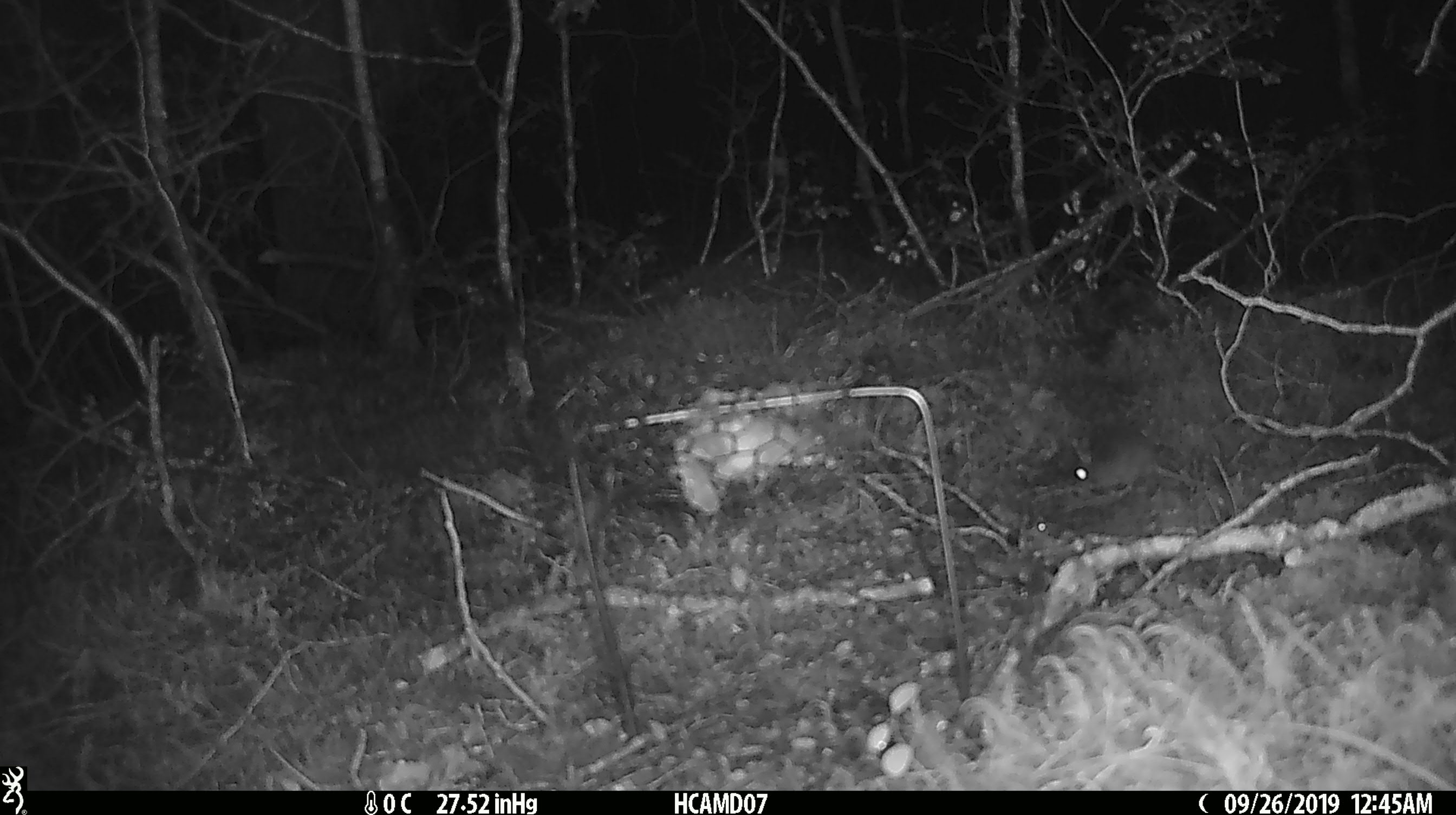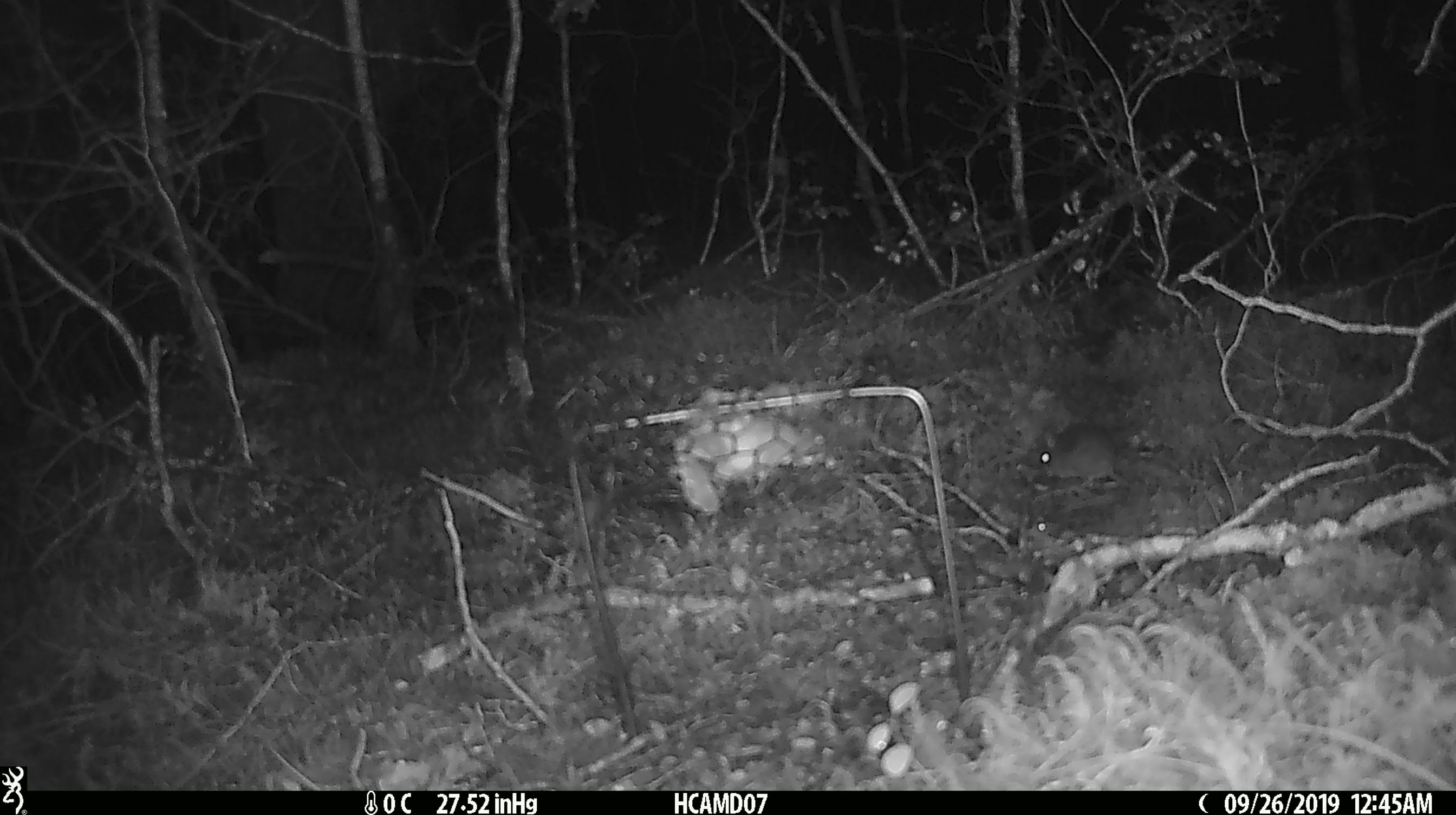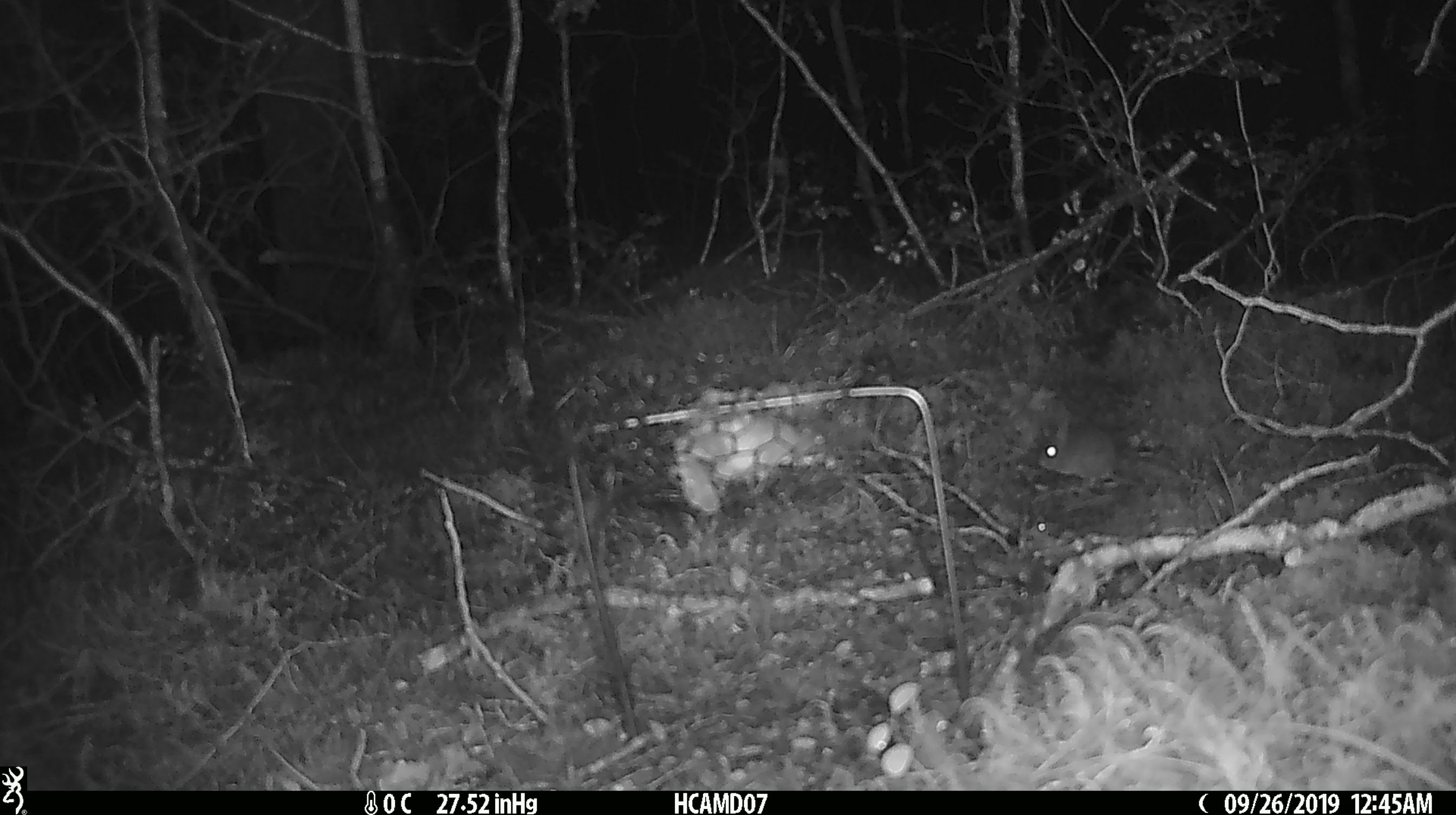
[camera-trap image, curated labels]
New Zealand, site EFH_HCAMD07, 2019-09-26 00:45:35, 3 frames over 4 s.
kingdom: Animalia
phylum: Chordata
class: Mammalia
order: Rodentia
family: Muridae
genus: Mus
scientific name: Mus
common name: mouse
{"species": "mouse (Mus)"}